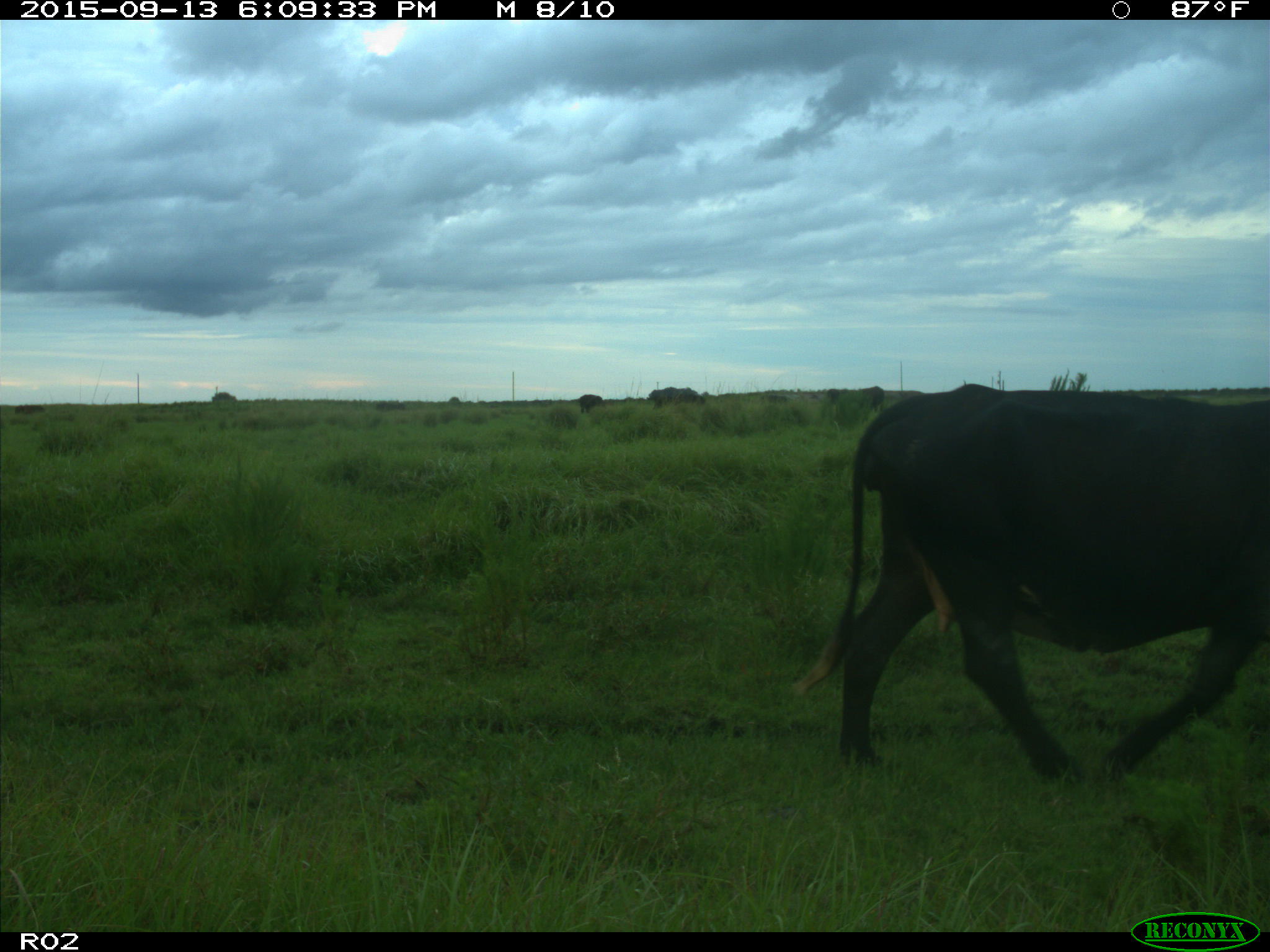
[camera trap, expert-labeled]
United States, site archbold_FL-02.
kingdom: Animalia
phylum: Chordata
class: Mammalia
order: Artiodactyla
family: Bovidae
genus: Bos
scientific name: Bos taurus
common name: domestic cow